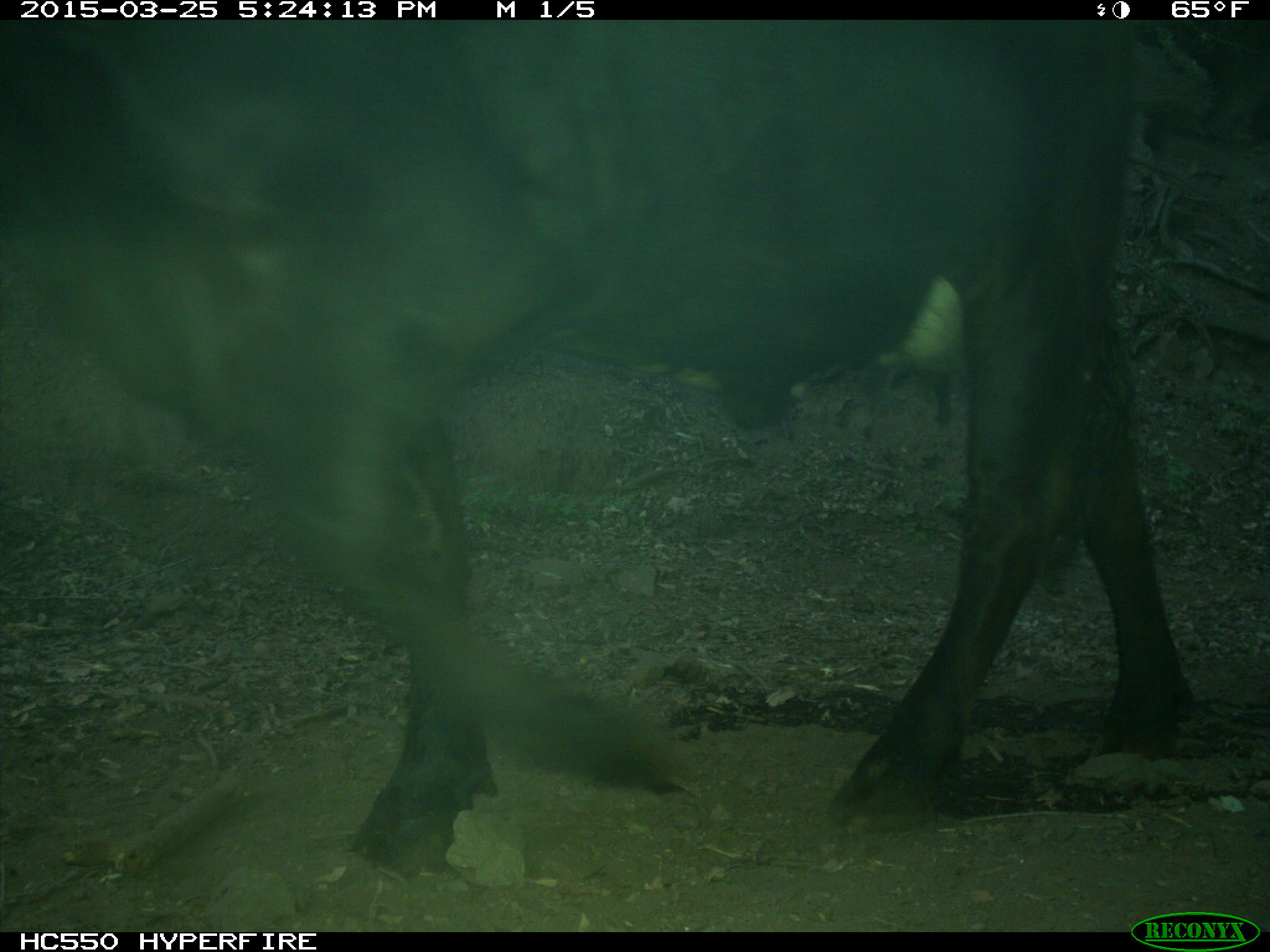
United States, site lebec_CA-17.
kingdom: Animalia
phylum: Chordata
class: Mammalia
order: Artiodactyla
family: Bovidae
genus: Bos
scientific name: Bos taurus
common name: domestic cow